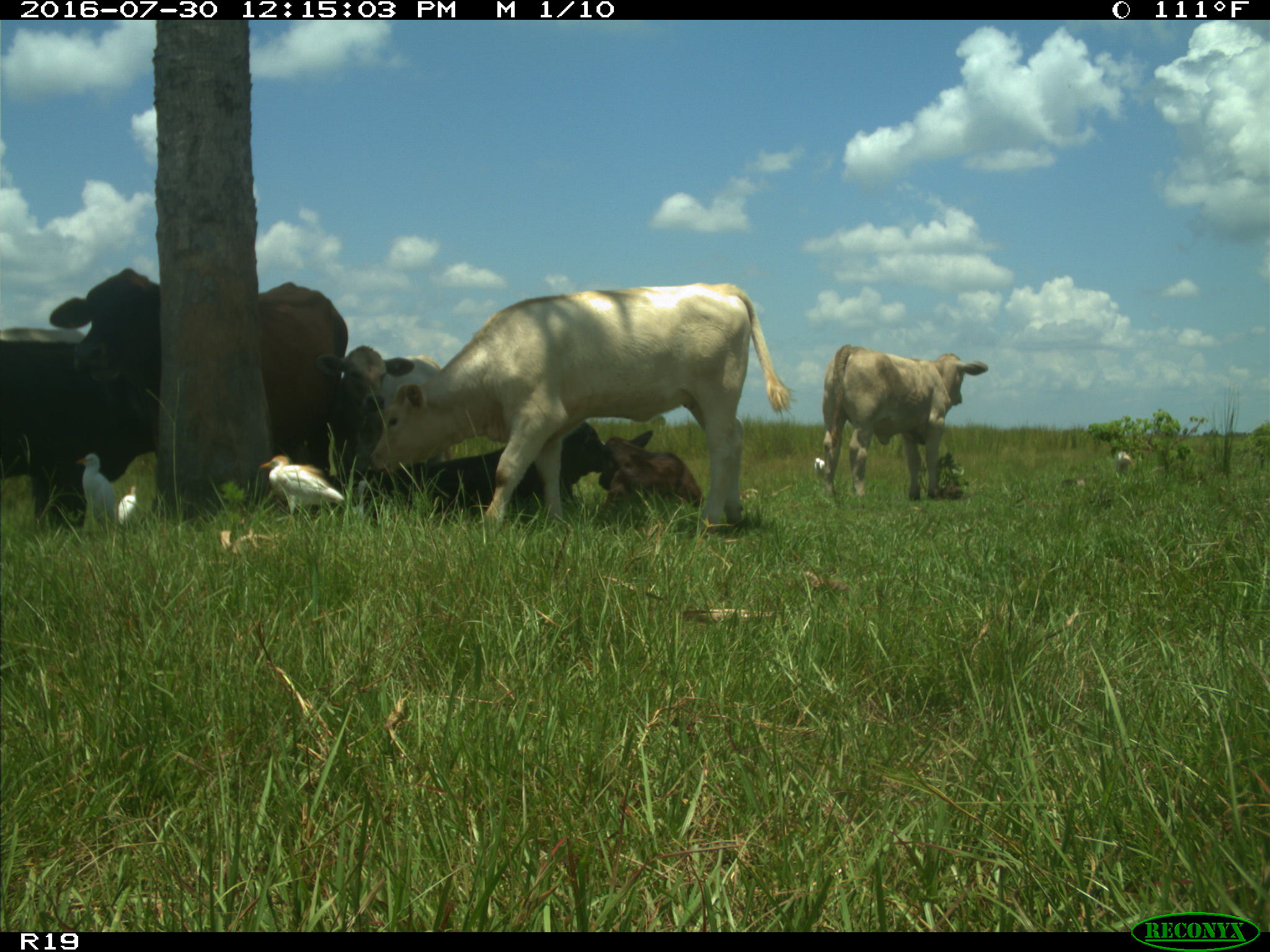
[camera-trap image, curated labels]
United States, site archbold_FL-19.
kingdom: Animalia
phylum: Chordata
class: Mammalia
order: Artiodactyla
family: Bovidae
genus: Bos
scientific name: Bos taurus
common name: domestic cow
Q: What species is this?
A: Bos taurus (domestic cow).